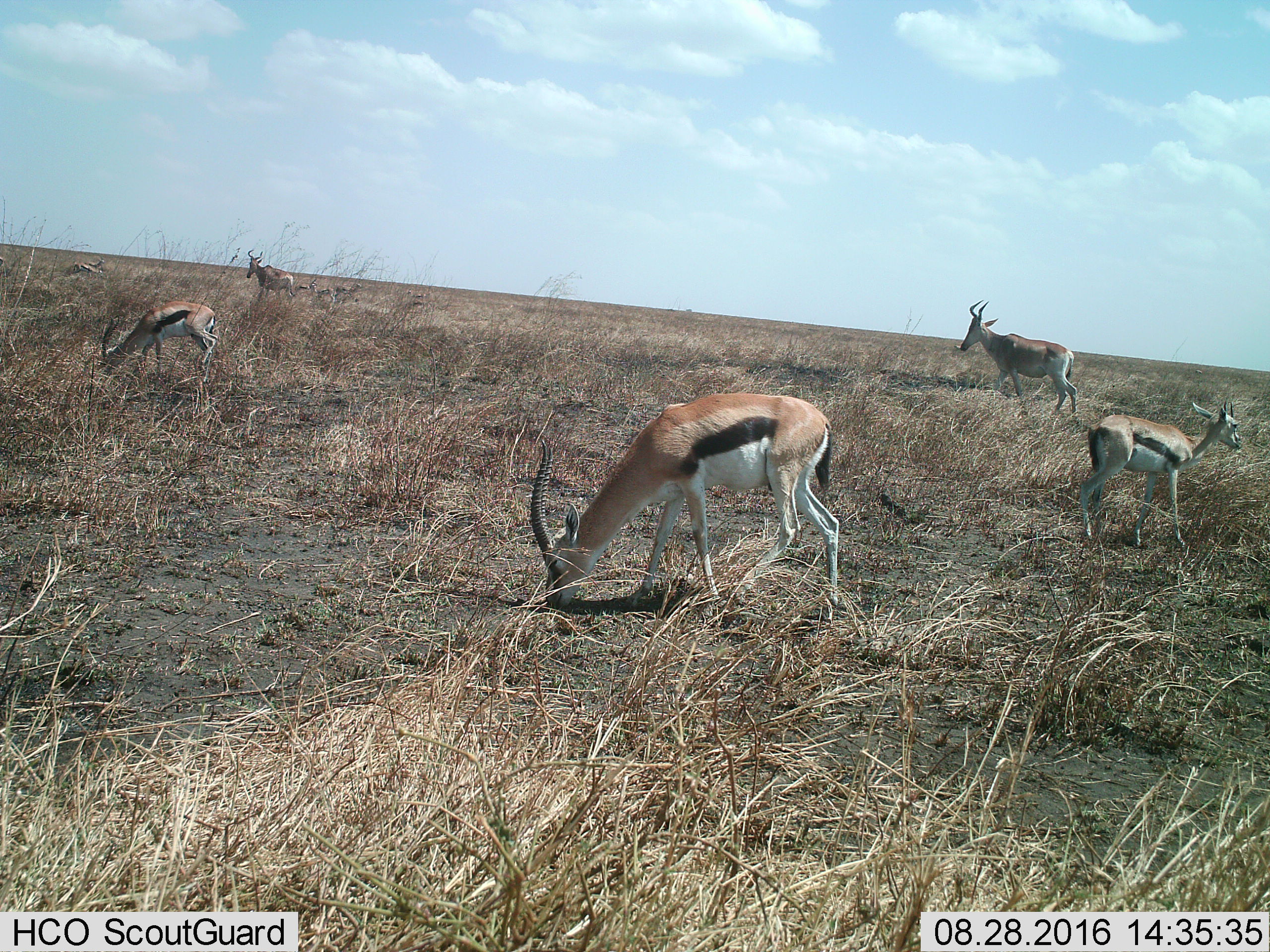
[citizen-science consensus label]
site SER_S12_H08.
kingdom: Animalia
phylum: Chordata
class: Mammalia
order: Artiodactyla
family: Bovidae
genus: Eudorcas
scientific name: Eudorcas thomsonii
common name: thomson's gazelle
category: gazellethomsons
Gazellethomsons (thomson's gazelle) (Eudorcas thomsonii), count 8. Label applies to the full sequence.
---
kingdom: Animalia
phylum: Chordata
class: Mammalia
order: Artiodactyla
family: Bovidae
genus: Alcelaphus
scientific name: Alcelaphus buselaphus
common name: hartebeest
Hartebeest (Alcelaphus buselaphus), count 2. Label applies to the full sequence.